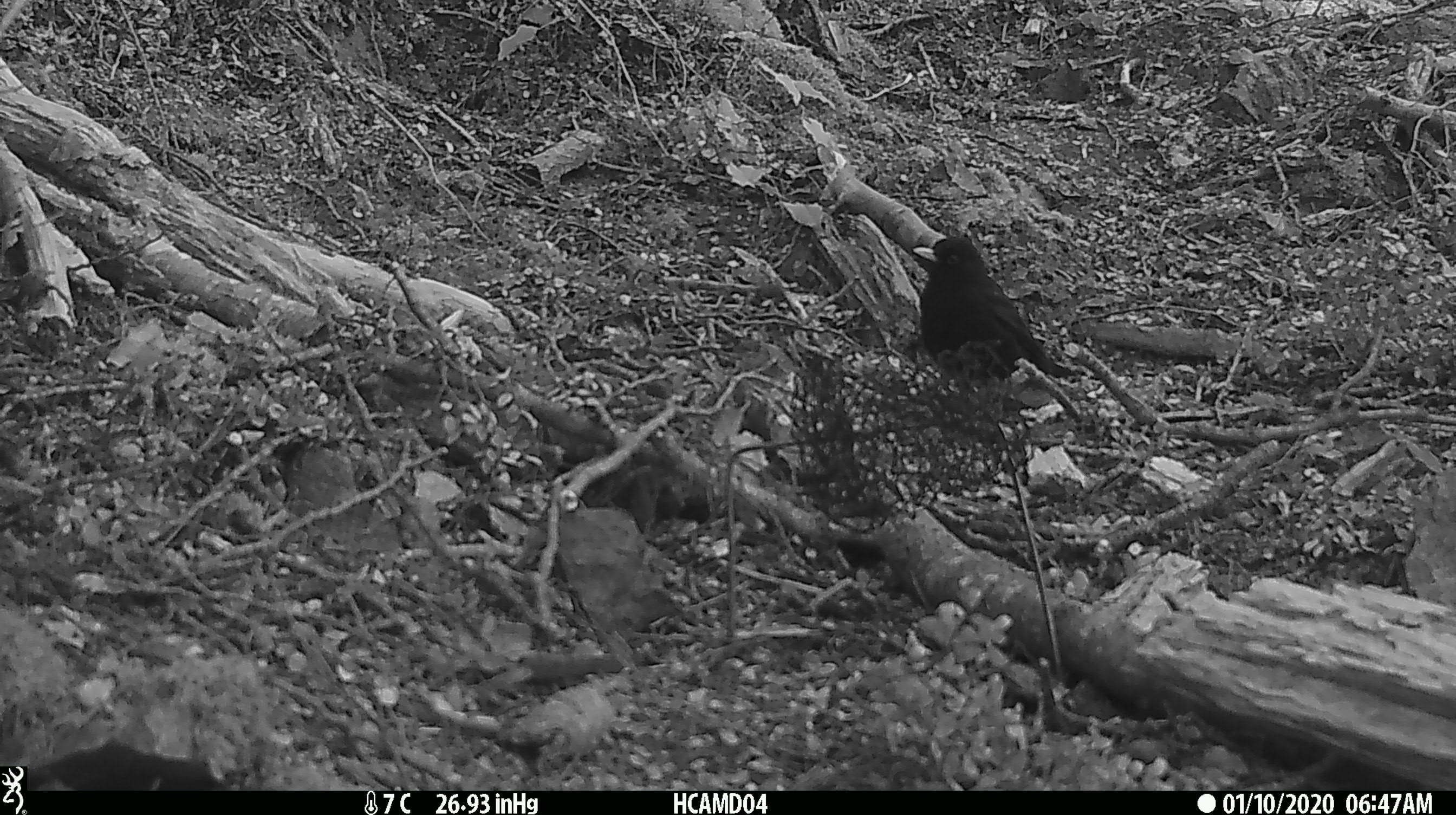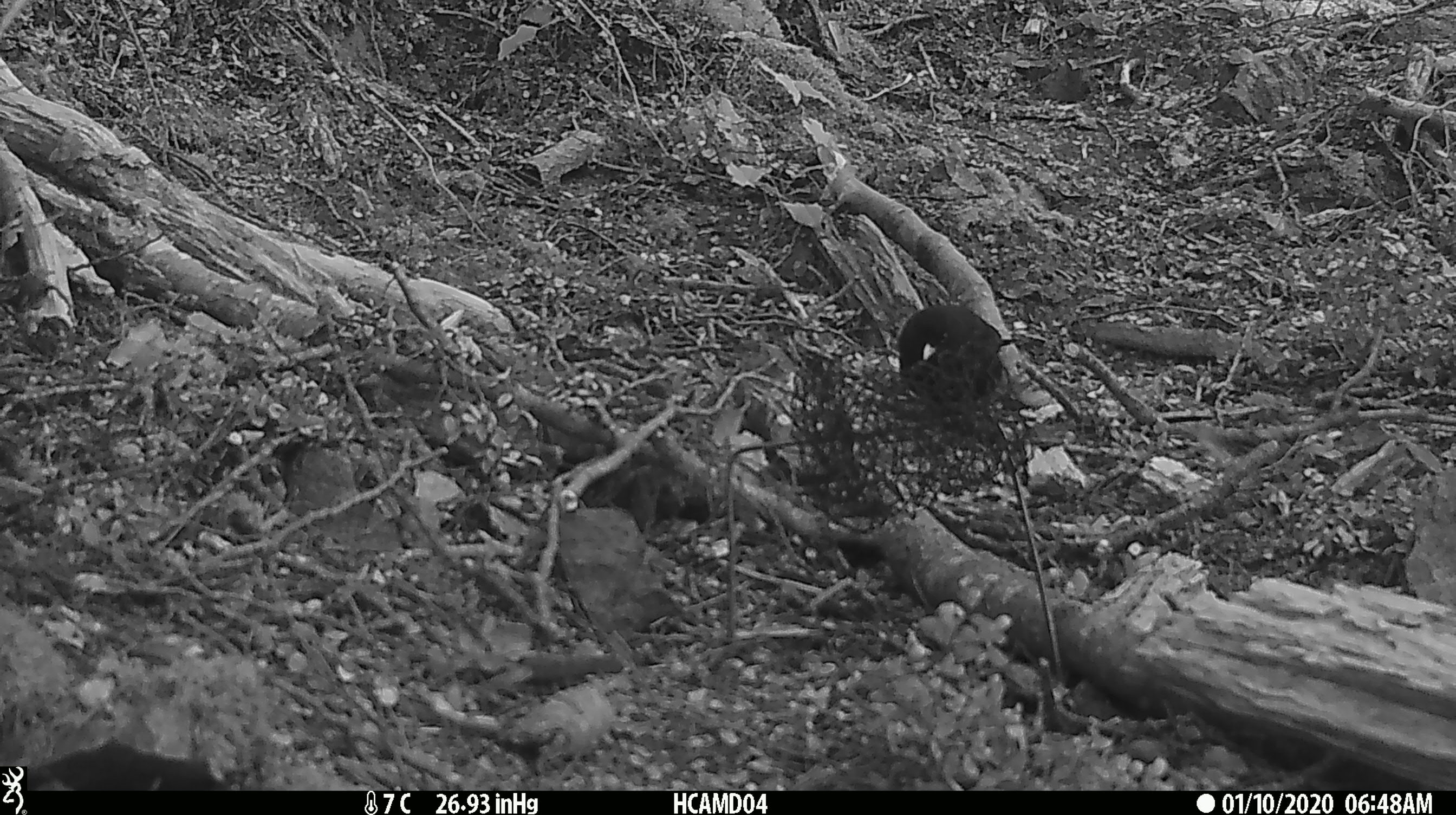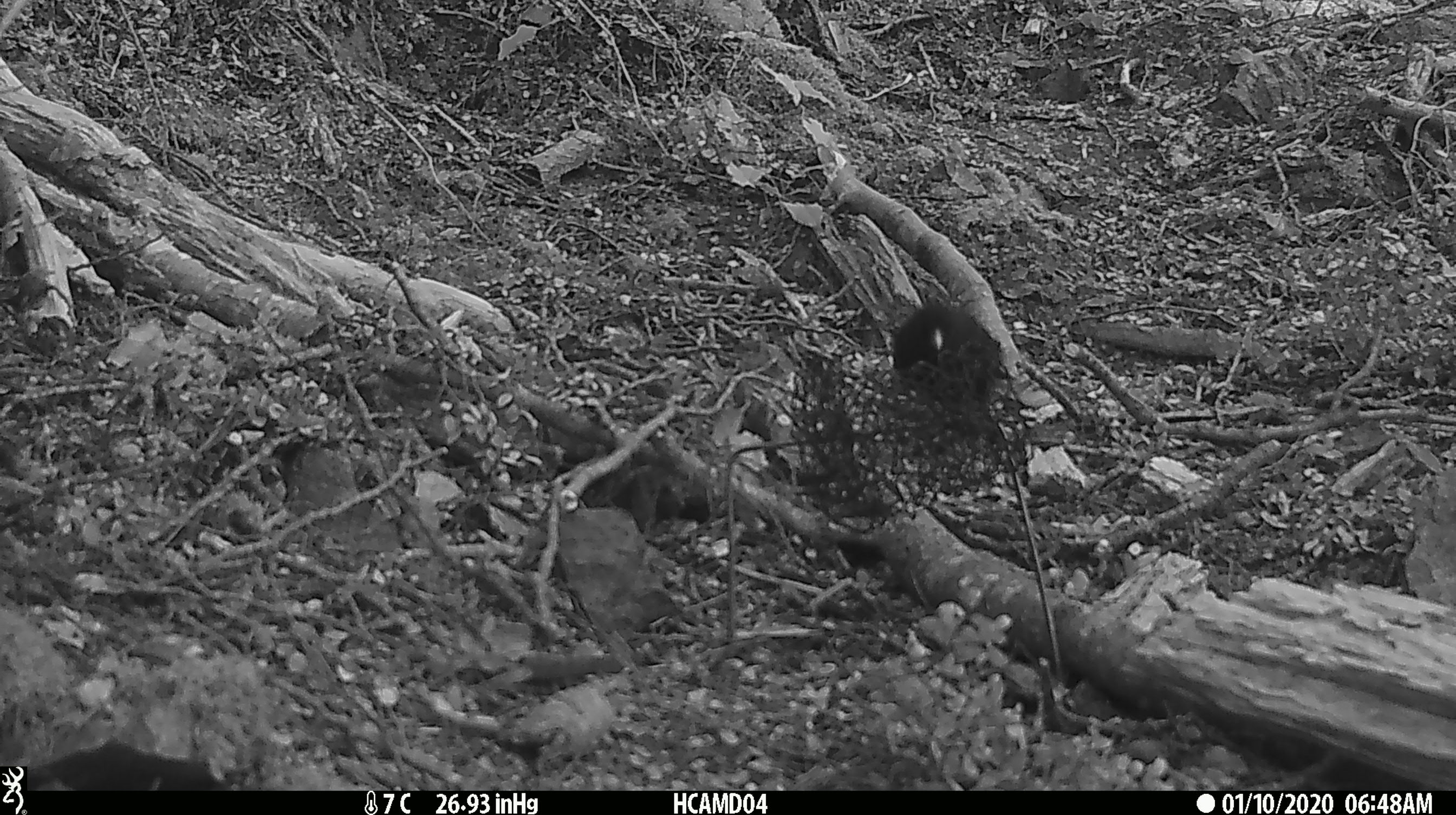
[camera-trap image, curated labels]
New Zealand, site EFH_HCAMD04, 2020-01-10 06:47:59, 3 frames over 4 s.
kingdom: Animalia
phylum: Chordata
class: Aves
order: Passeriformes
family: Turdidae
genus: Turdus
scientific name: Turdus merula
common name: eurasian blackbird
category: blackbird